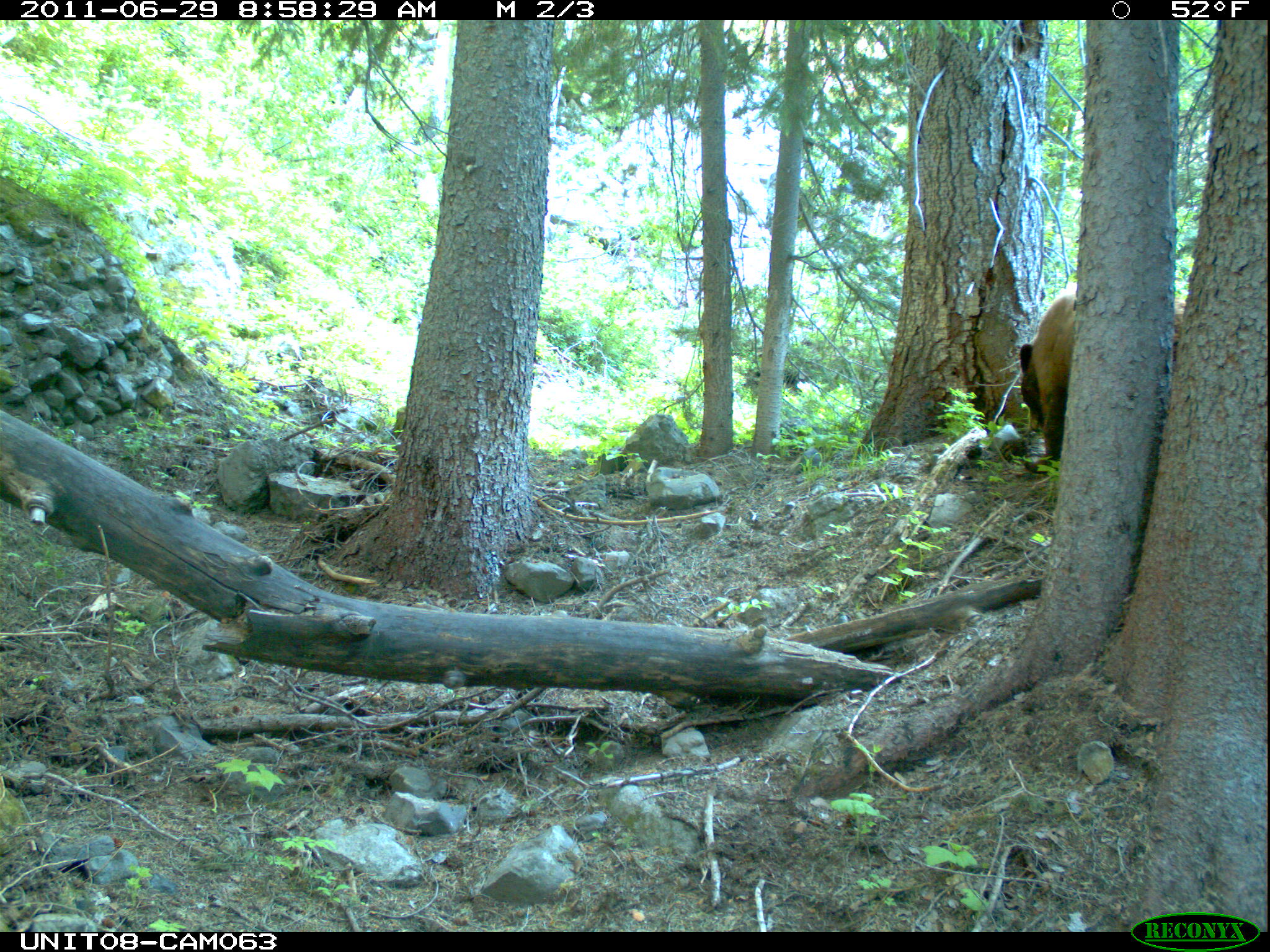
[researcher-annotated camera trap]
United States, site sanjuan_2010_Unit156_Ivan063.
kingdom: Animalia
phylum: Chordata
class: Mammalia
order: Carnivora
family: Ursidae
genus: Ursus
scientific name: Ursus americanus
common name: american black bear